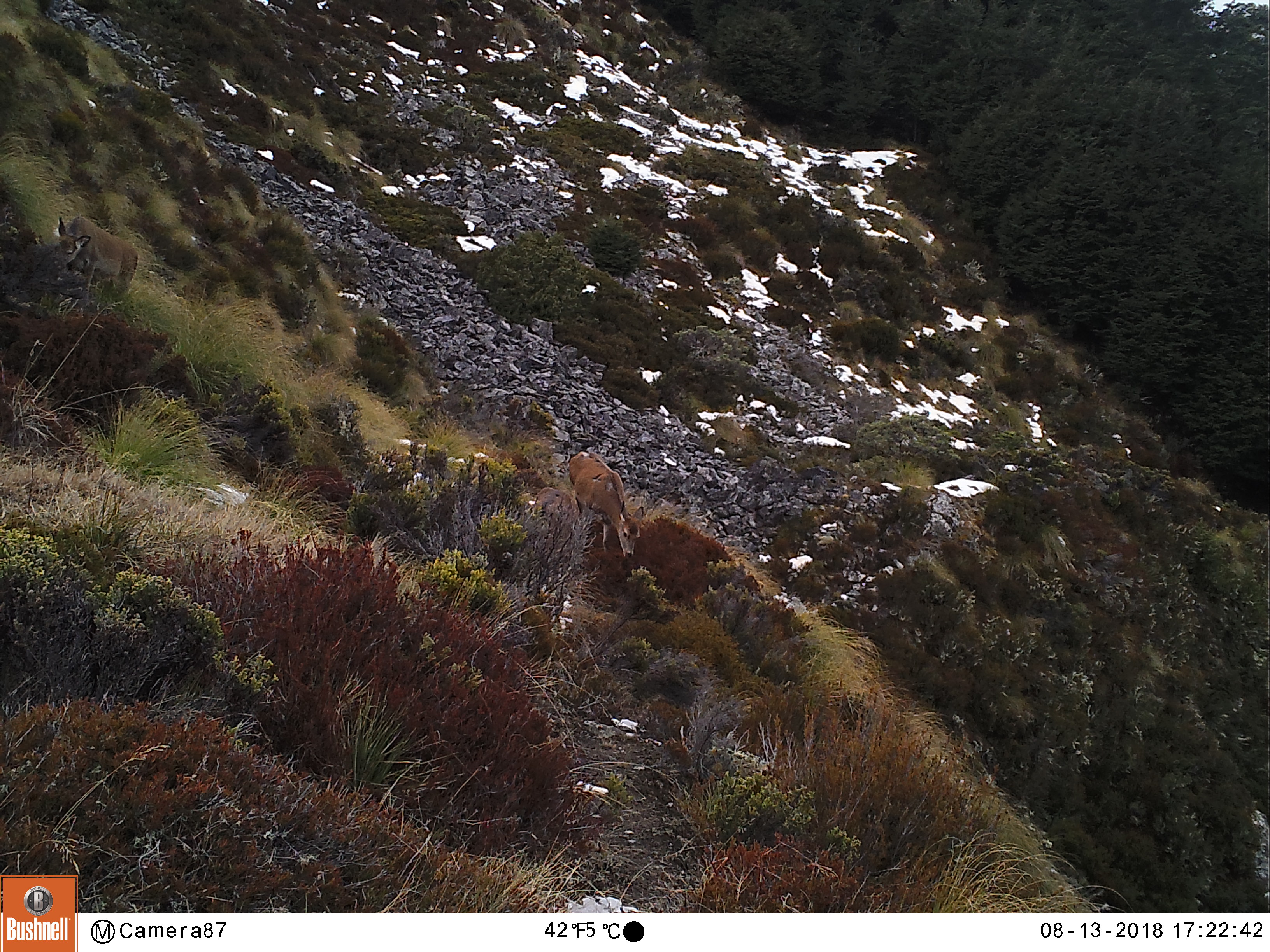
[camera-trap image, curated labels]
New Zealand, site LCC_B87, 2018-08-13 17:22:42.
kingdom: Animalia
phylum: Chordata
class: Mammalia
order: Artiodactyla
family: Cervidae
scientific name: Cervidae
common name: deer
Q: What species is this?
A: Deer (Cervidae).